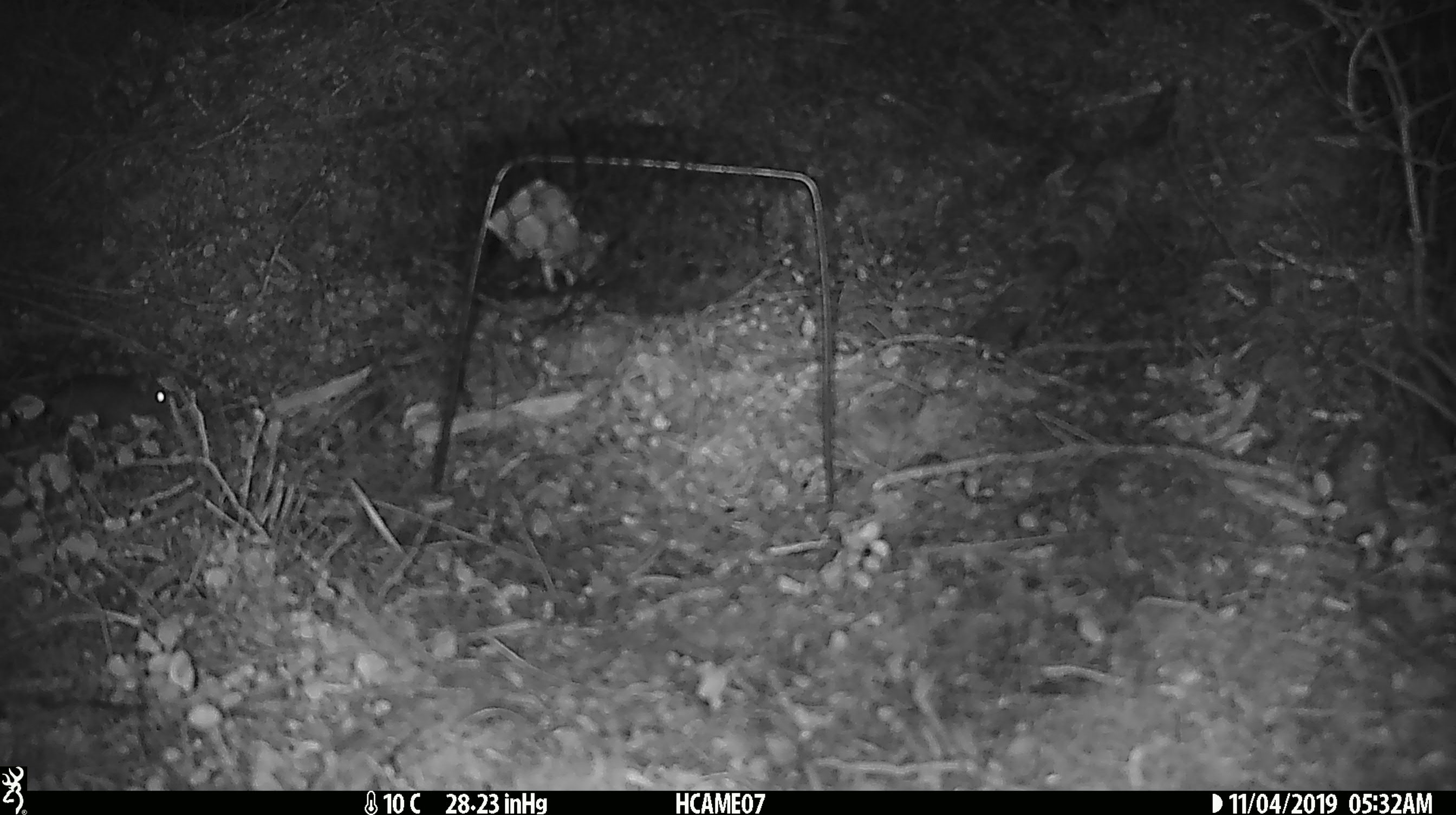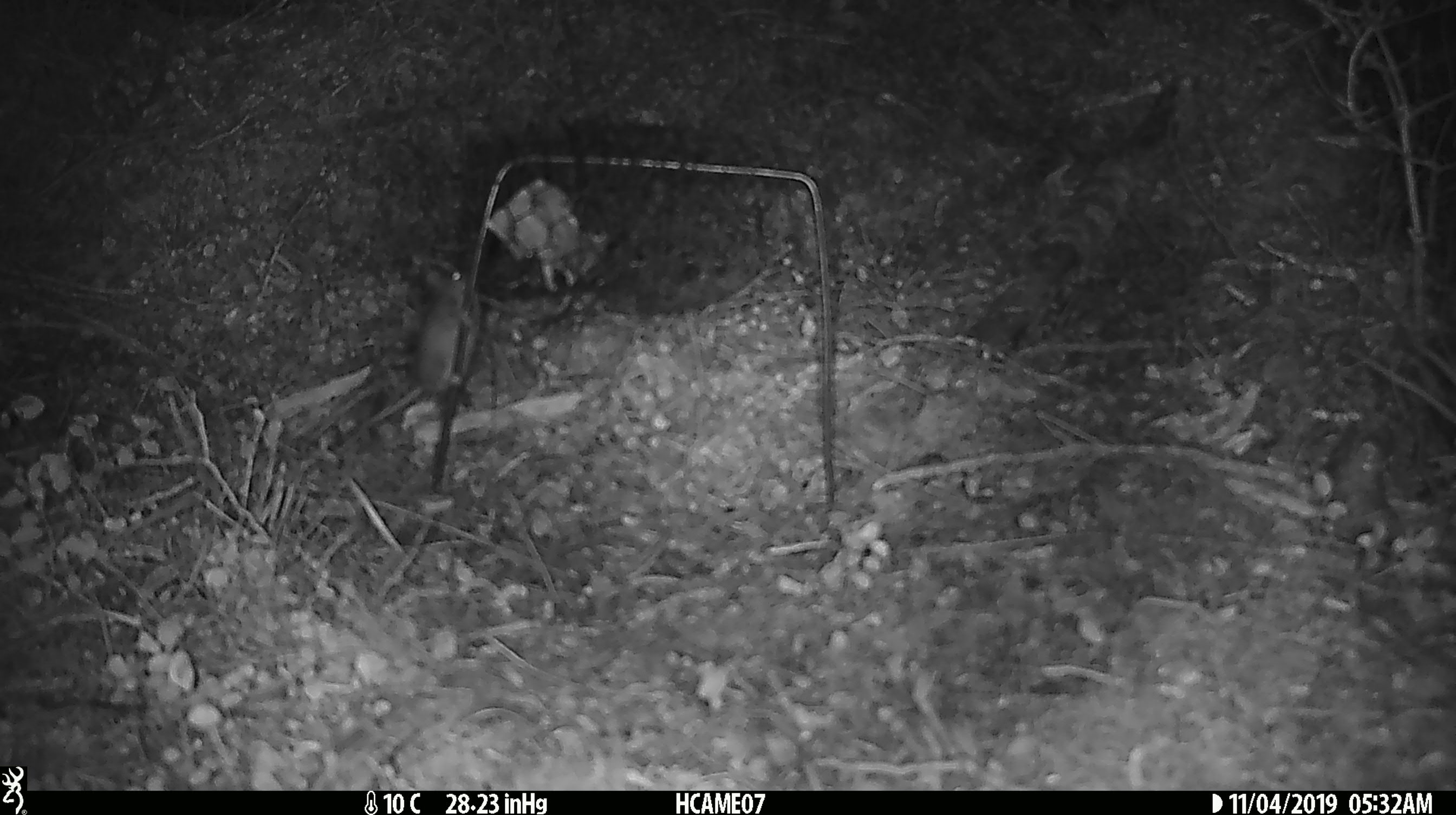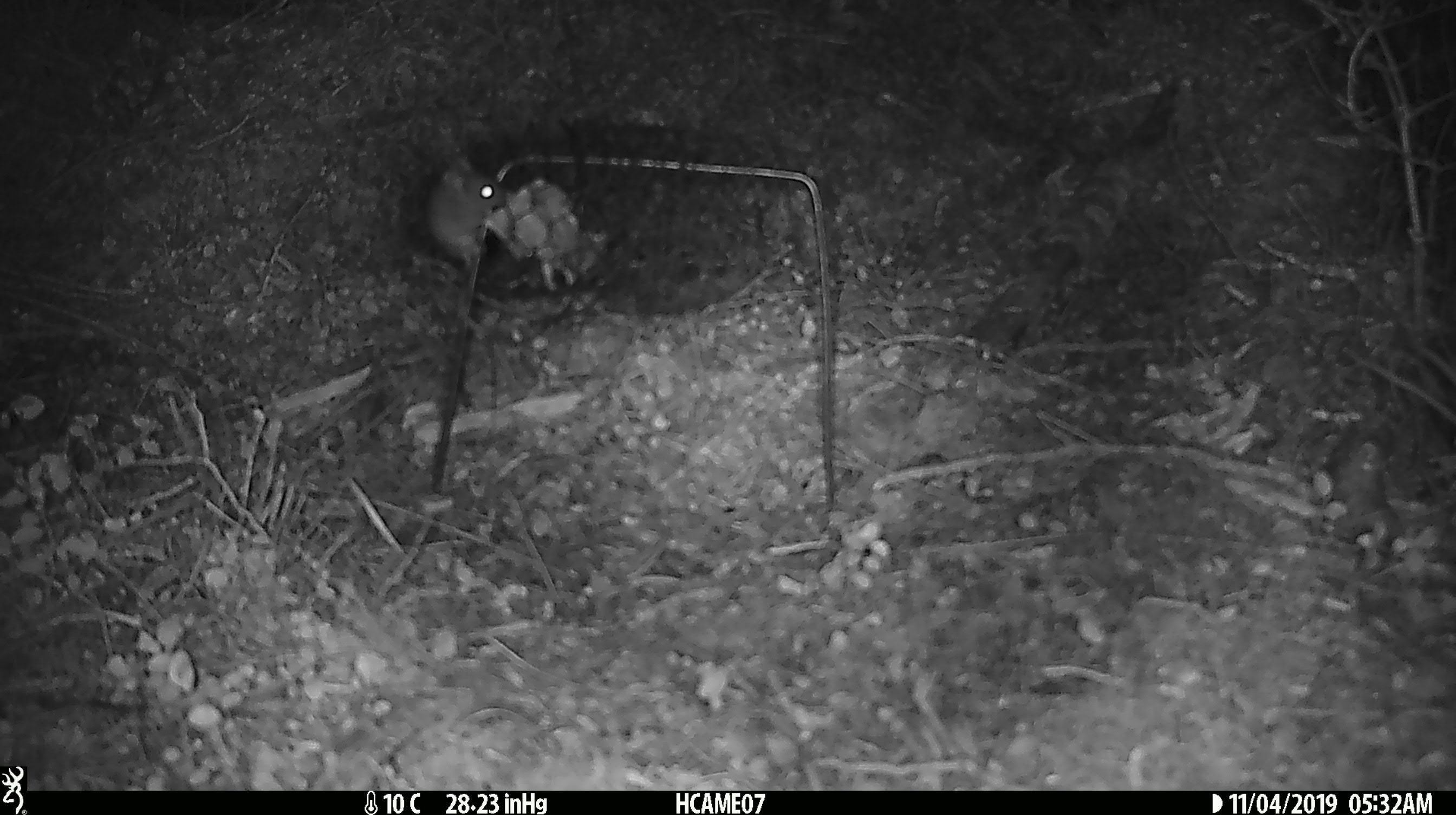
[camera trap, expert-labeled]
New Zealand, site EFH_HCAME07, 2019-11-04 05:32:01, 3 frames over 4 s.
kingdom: Animalia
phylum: Chordata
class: Mammalia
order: Rodentia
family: Muridae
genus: Mus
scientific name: Mus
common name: mouse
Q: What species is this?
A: Mouse (Mus).